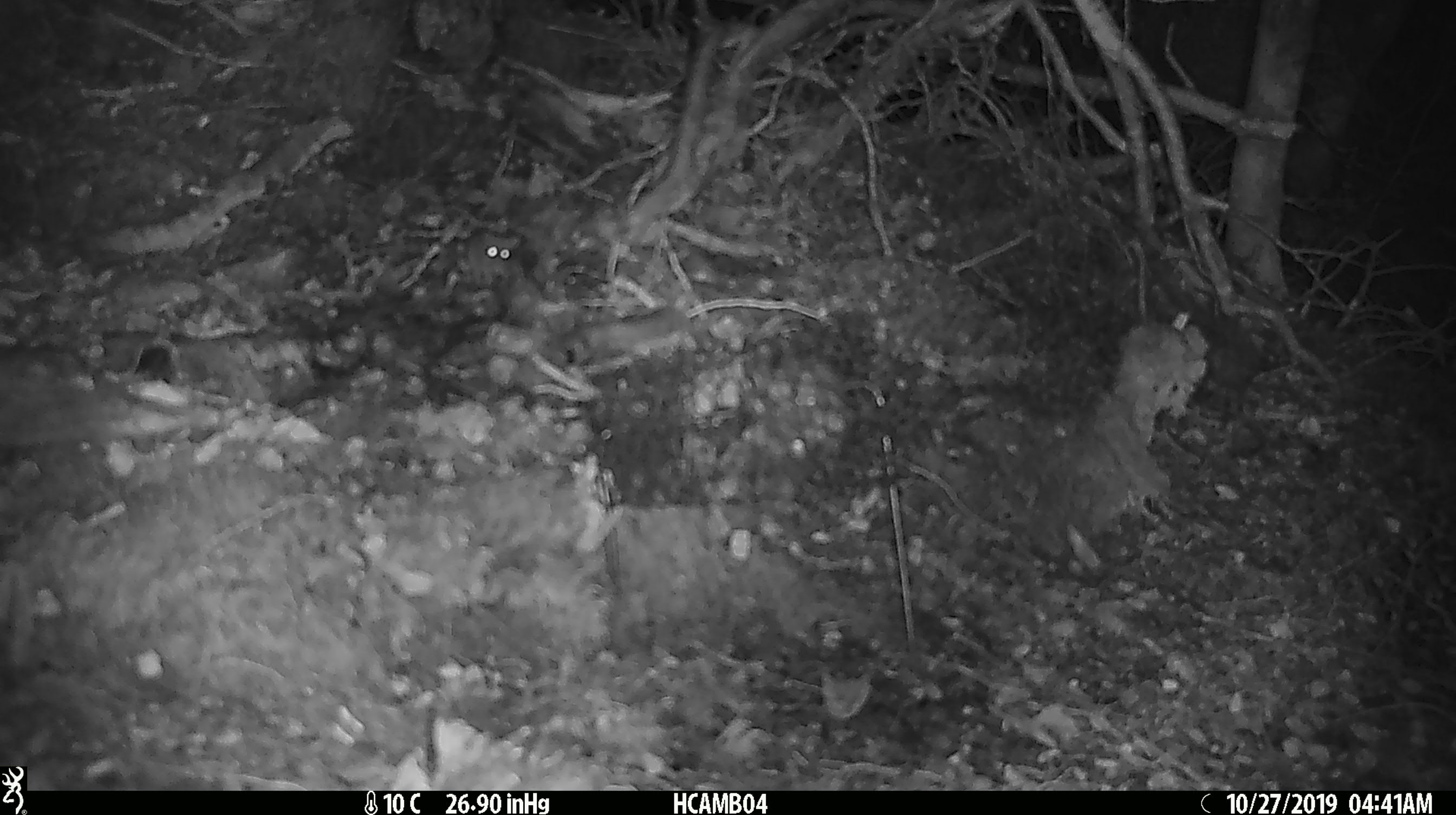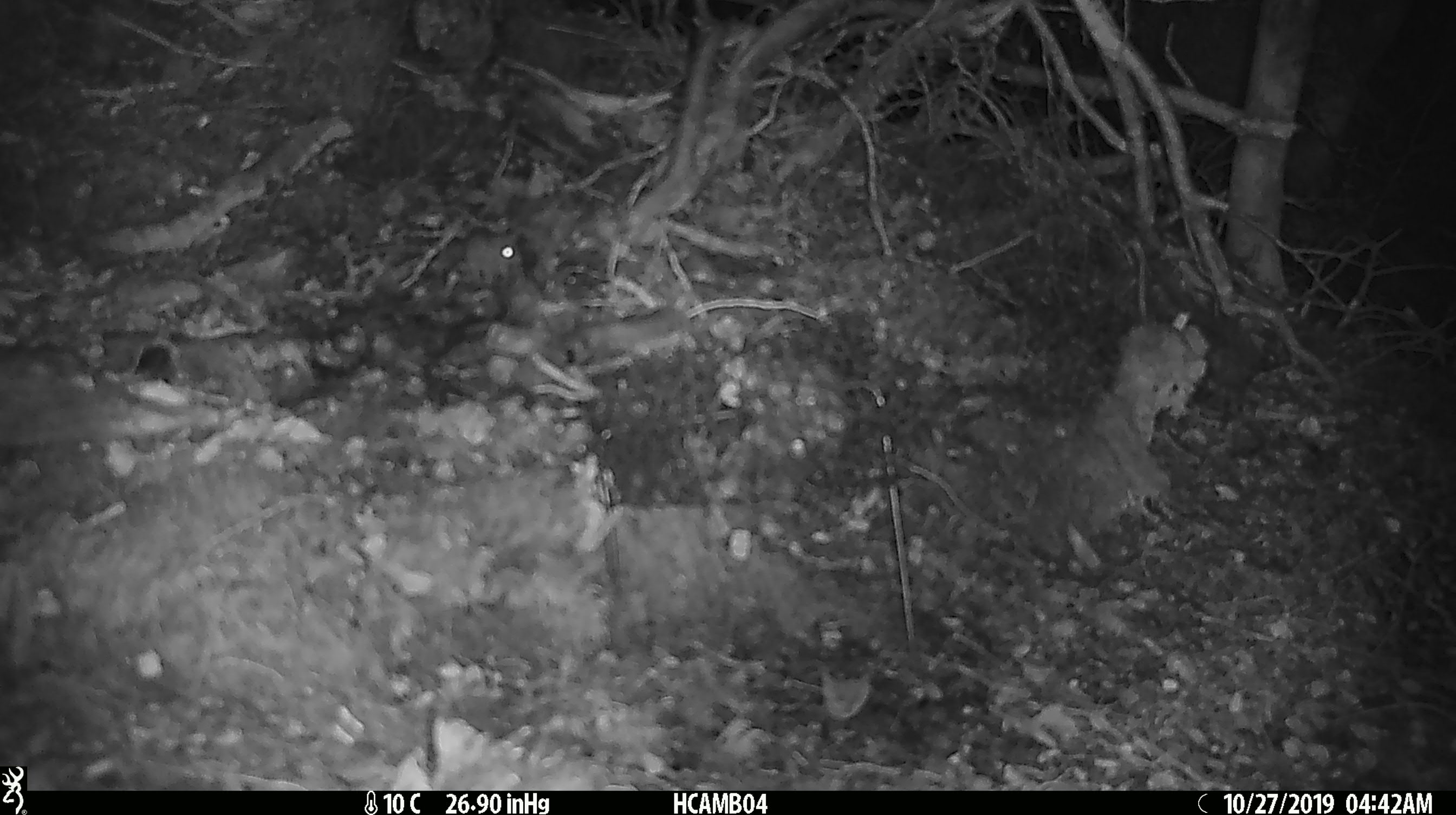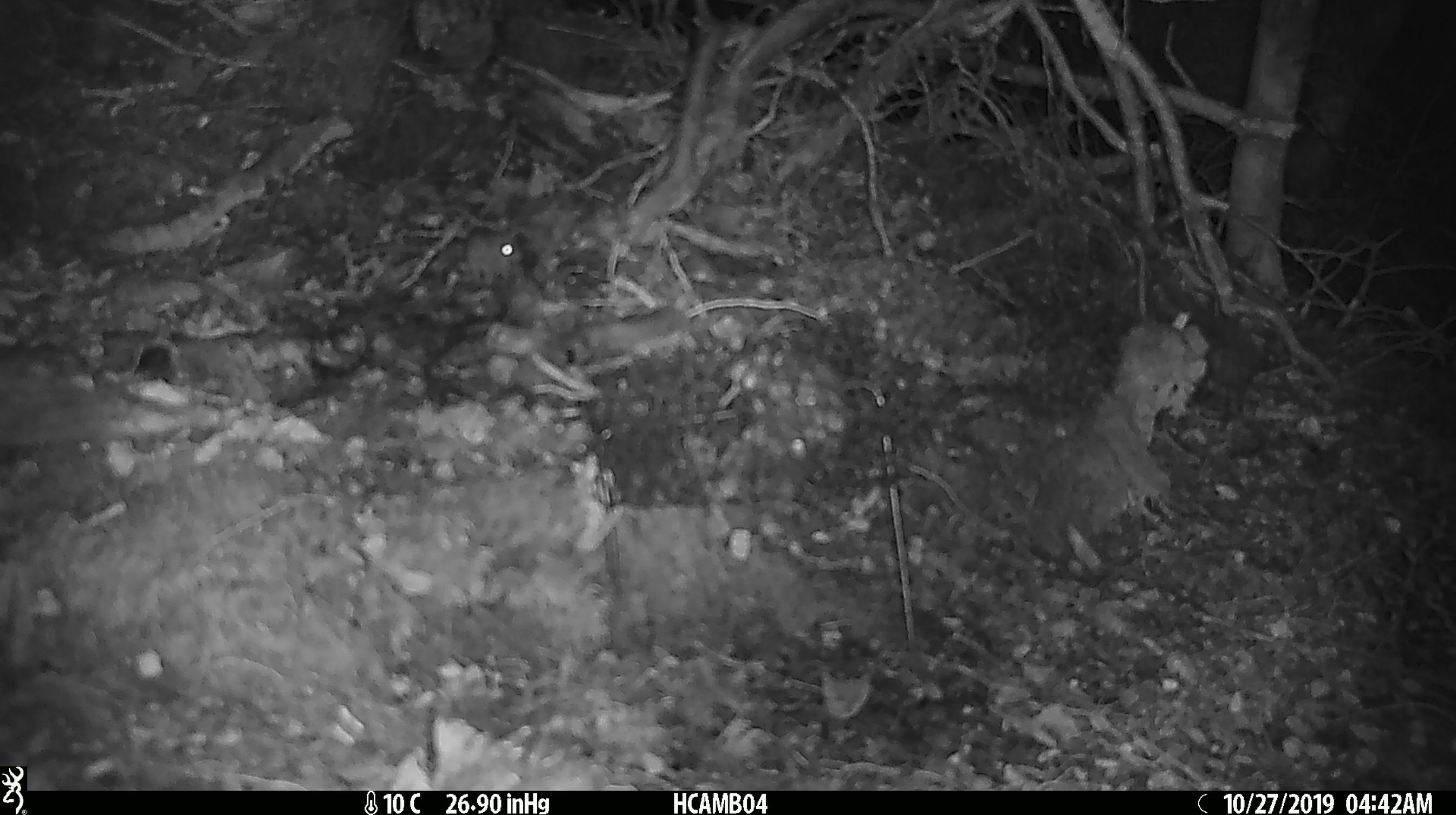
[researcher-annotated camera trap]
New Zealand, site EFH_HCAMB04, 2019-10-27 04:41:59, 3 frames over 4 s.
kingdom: Animalia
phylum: Chordata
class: Mammalia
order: Rodentia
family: Muridae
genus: Mus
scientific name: Mus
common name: mouse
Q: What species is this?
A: Mouse (Mus).